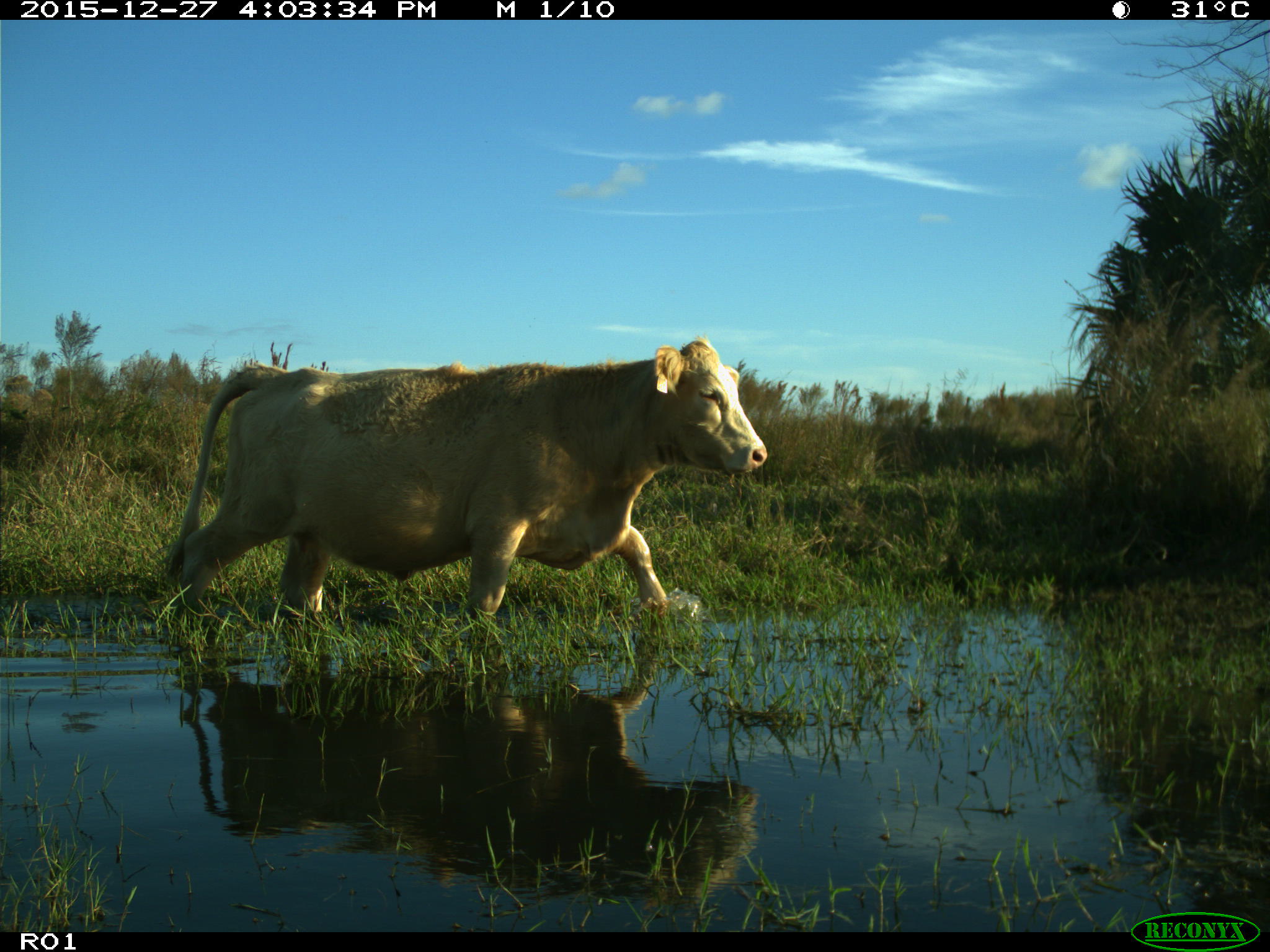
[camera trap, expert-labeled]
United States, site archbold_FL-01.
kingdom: Animalia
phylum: Chordata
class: Mammalia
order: Artiodactyla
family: Bovidae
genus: Bos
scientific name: Bos taurus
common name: domestic cow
Bos taurus (domestic cow).